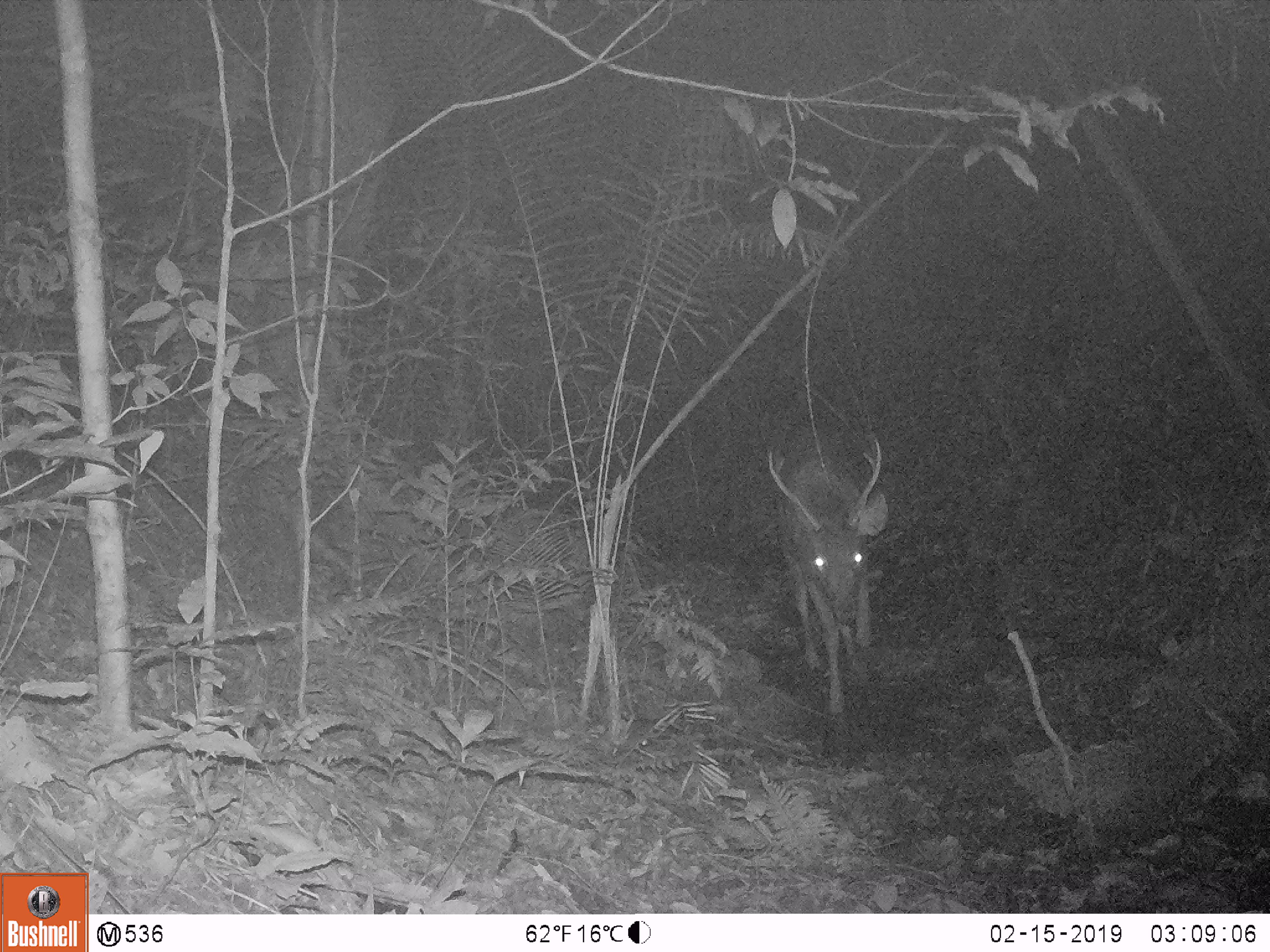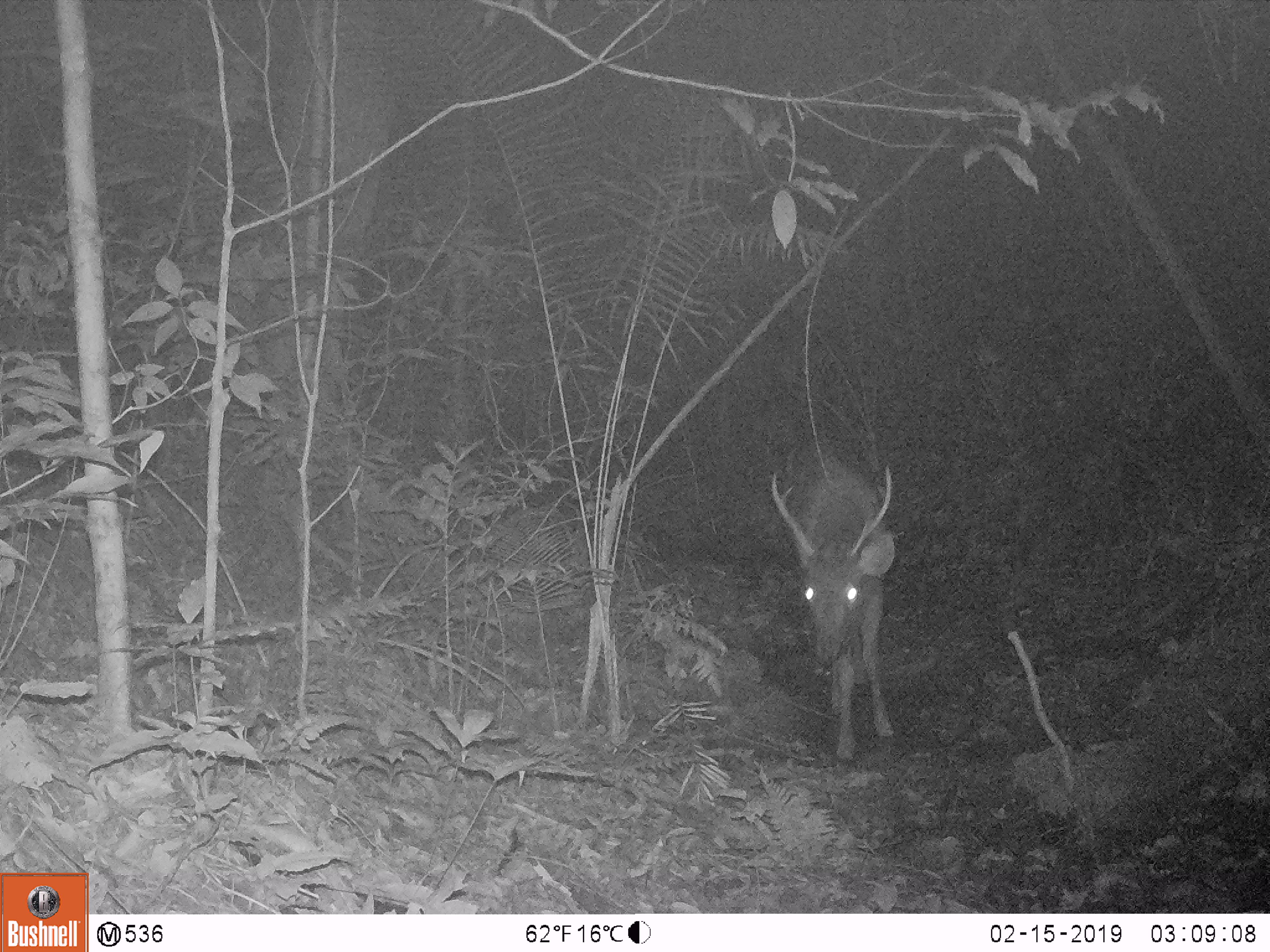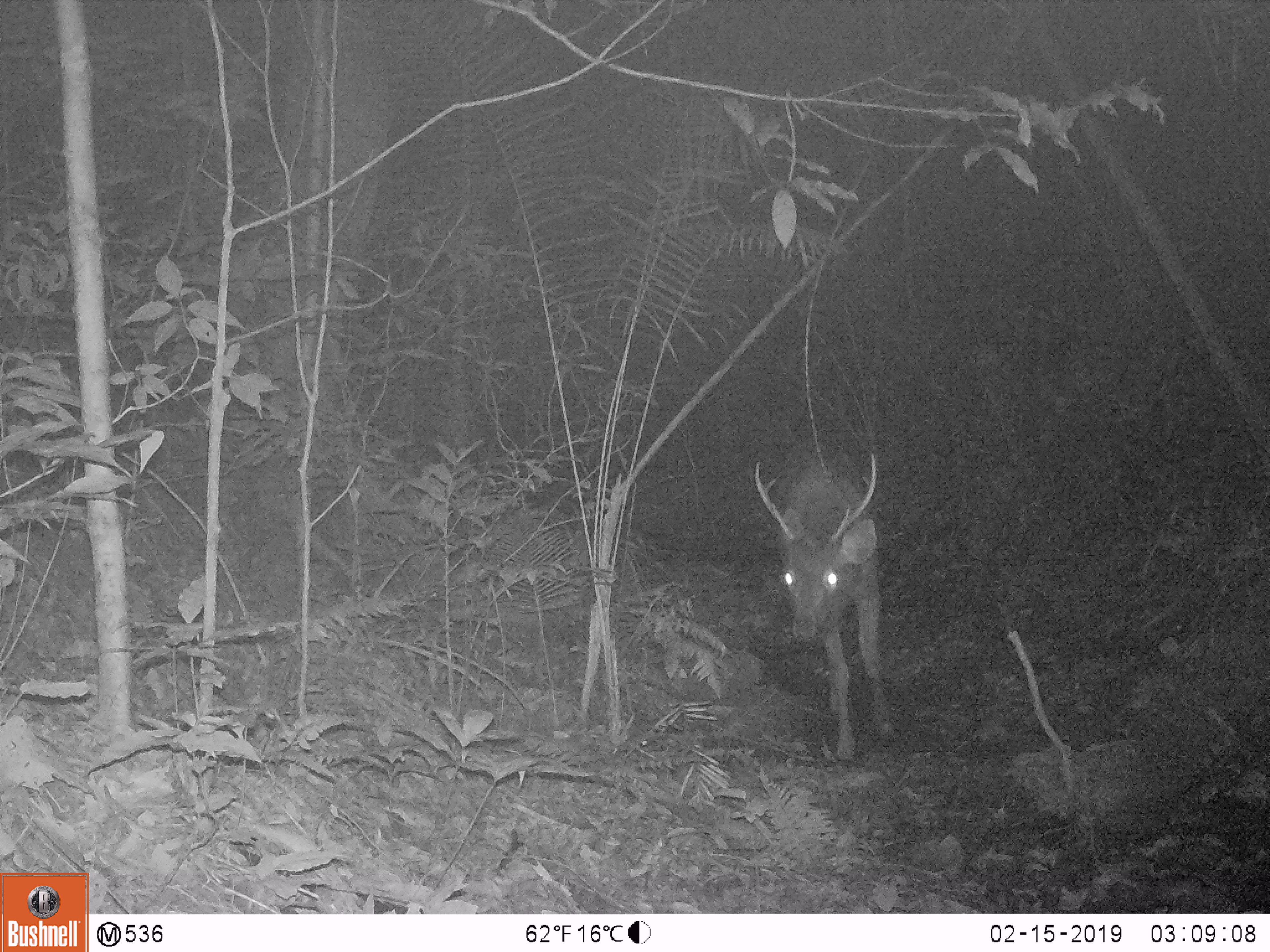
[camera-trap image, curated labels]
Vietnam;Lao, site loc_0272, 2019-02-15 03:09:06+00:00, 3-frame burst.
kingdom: Animalia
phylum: Chordata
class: Mammalia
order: Artiodactyla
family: Cervidae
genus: Rusa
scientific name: Rusa unicolor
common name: sambar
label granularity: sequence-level